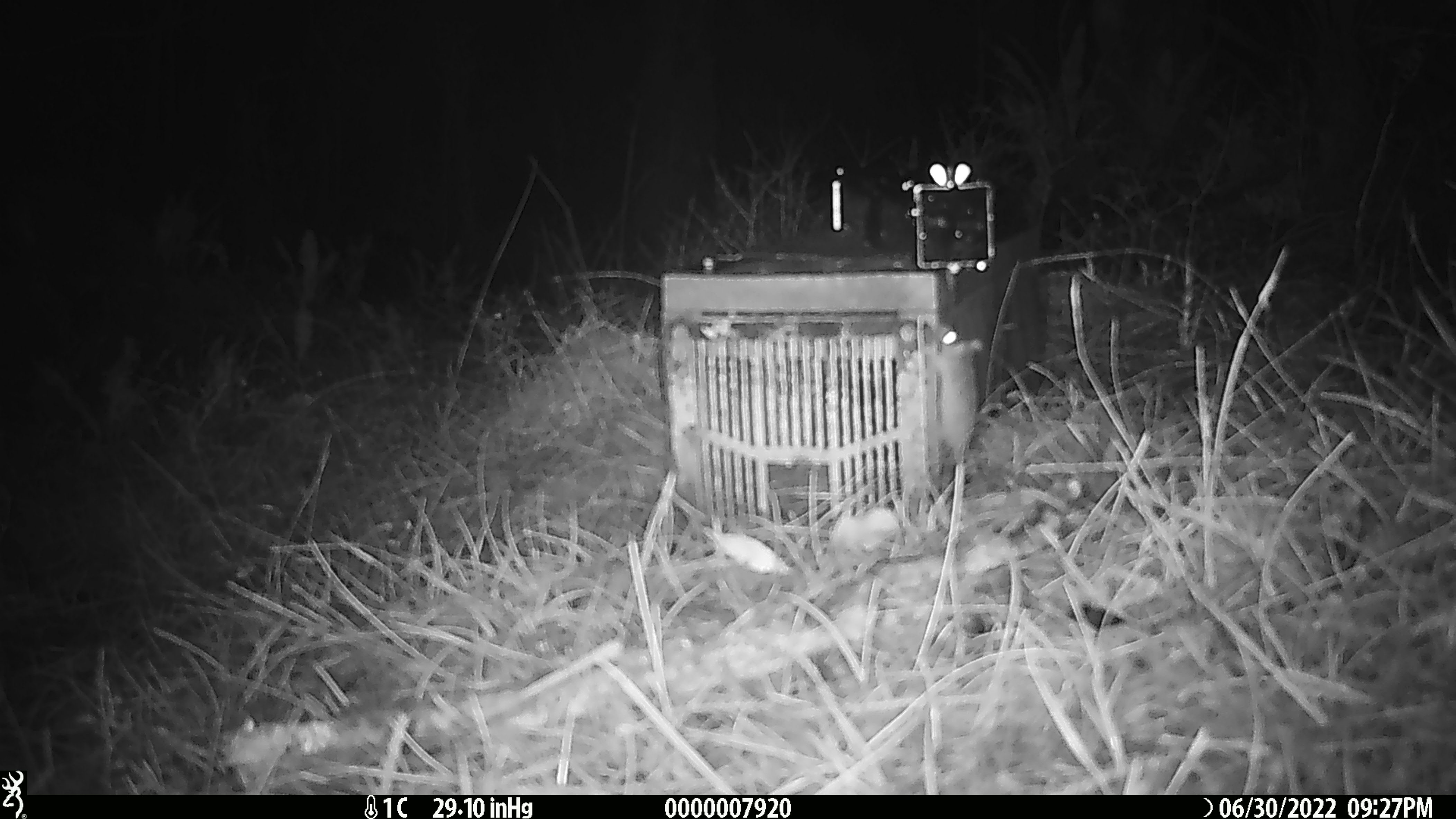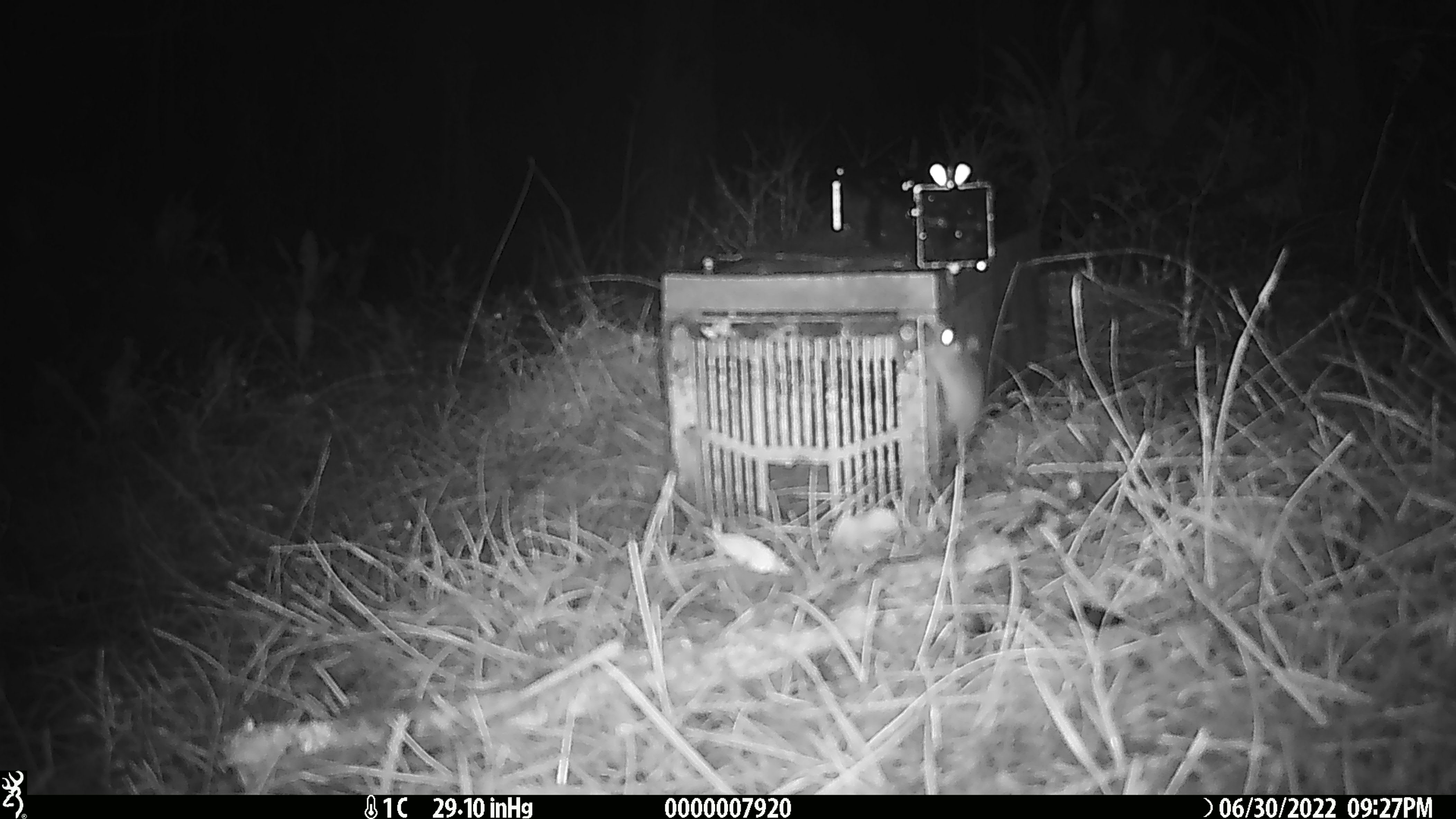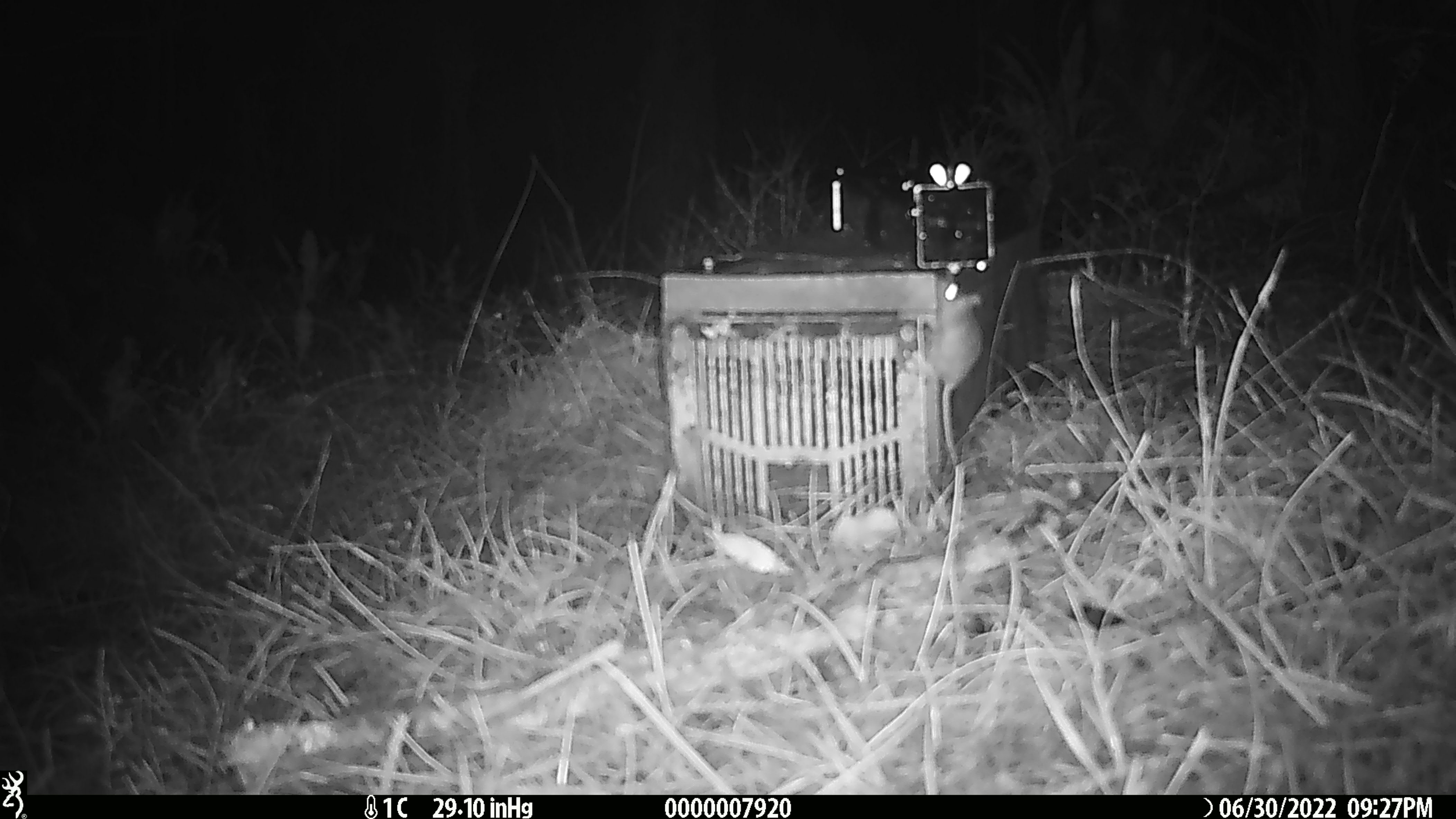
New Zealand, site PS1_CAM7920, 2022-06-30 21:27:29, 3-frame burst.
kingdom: Animalia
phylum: Chordata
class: Mammalia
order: Rodentia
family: Muridae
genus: Mus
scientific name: Mus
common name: mouse